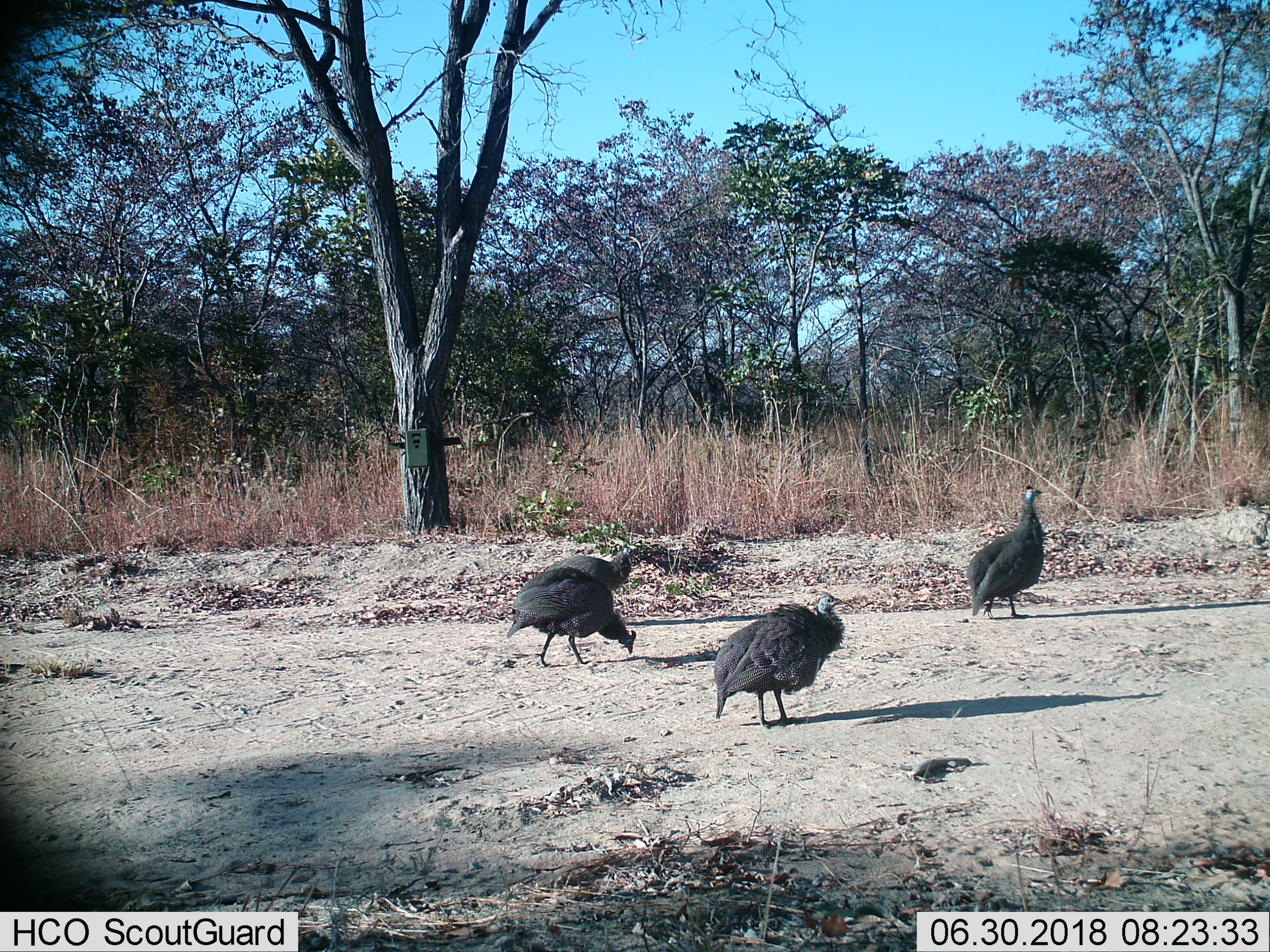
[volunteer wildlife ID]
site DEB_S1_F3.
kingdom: Animalia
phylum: Chordata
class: Aves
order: Galliformes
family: Numididae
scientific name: Numididae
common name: guineafowl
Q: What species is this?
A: Guineafowl (Numididae).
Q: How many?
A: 4.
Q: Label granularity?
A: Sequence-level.